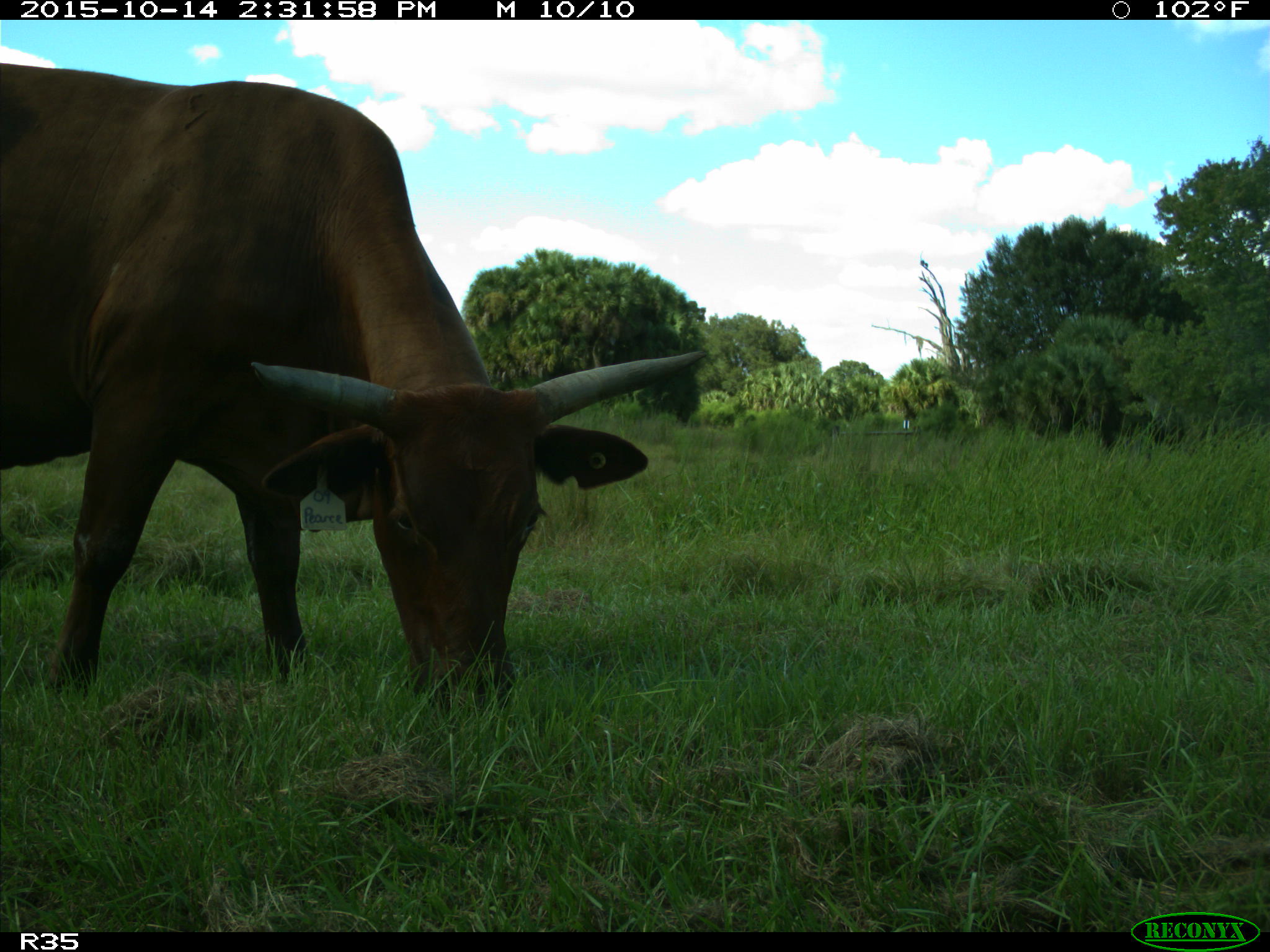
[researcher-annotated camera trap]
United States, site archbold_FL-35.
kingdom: Animalia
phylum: Chordata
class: Mammalia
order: Artiodactyla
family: Bovidae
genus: Bos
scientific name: Bos taurus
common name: domestic cow